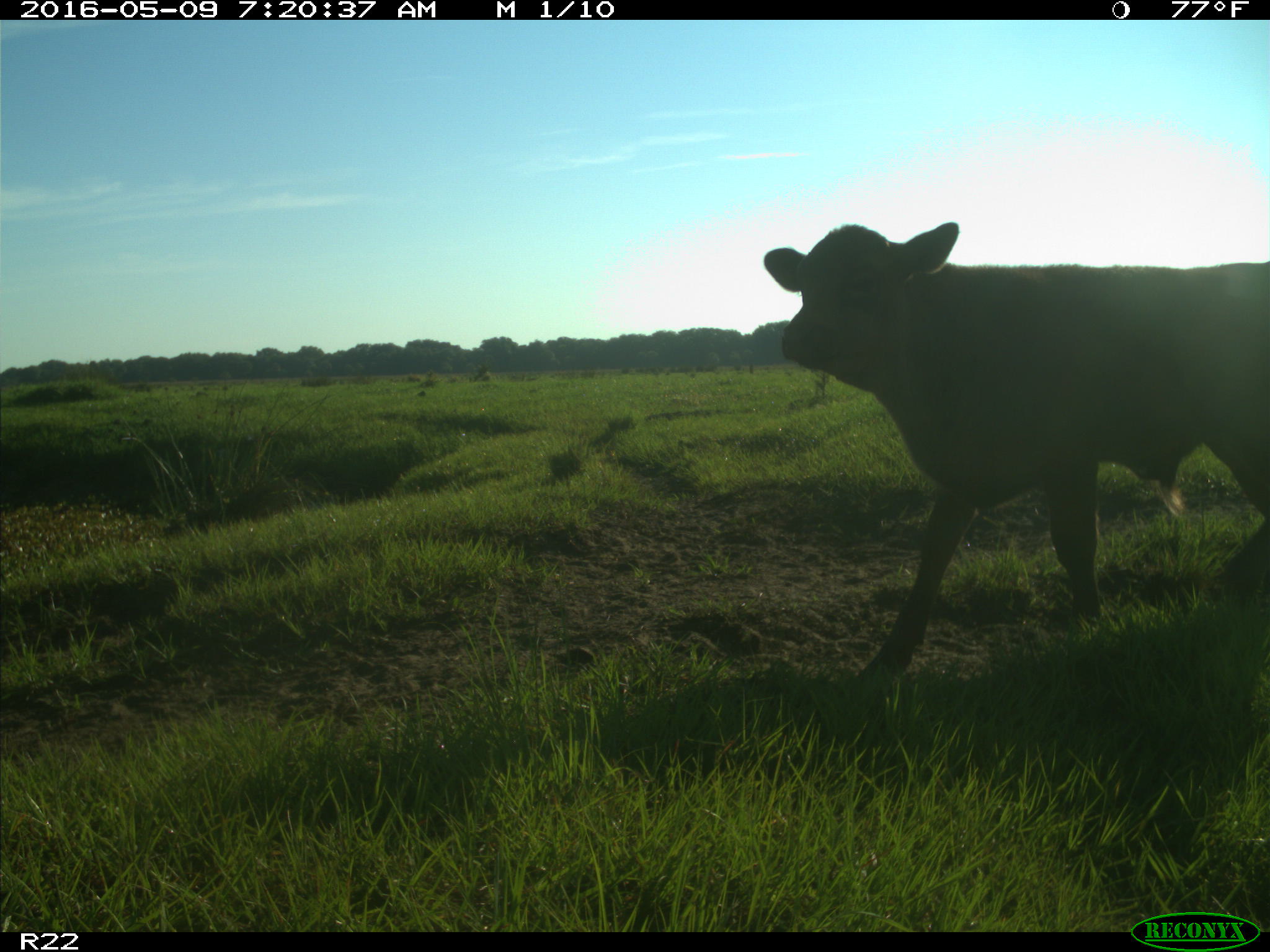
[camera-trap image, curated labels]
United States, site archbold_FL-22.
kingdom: Animalia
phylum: Chordata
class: Mammalia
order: Artiodactyla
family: Bovidae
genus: Bos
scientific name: Bos taurus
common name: domestic cow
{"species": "Bos taurus (domestic cow)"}